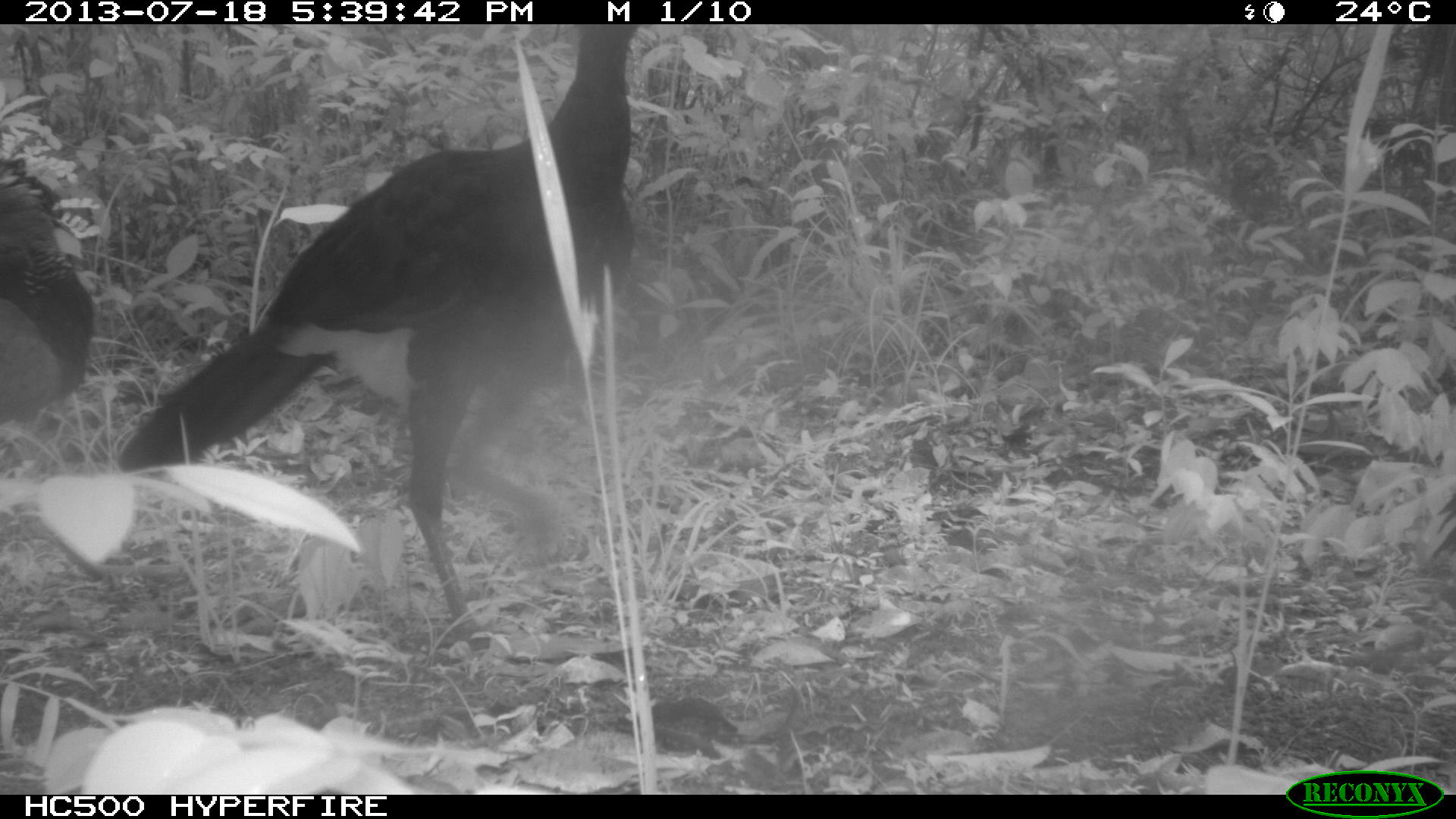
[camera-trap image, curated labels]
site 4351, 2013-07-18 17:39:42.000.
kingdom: Animalia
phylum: Chordata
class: Aves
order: Galliformes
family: Cracidae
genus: Crax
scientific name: Crax rubra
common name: great curassow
Crax rubra (great curassow), count 3.